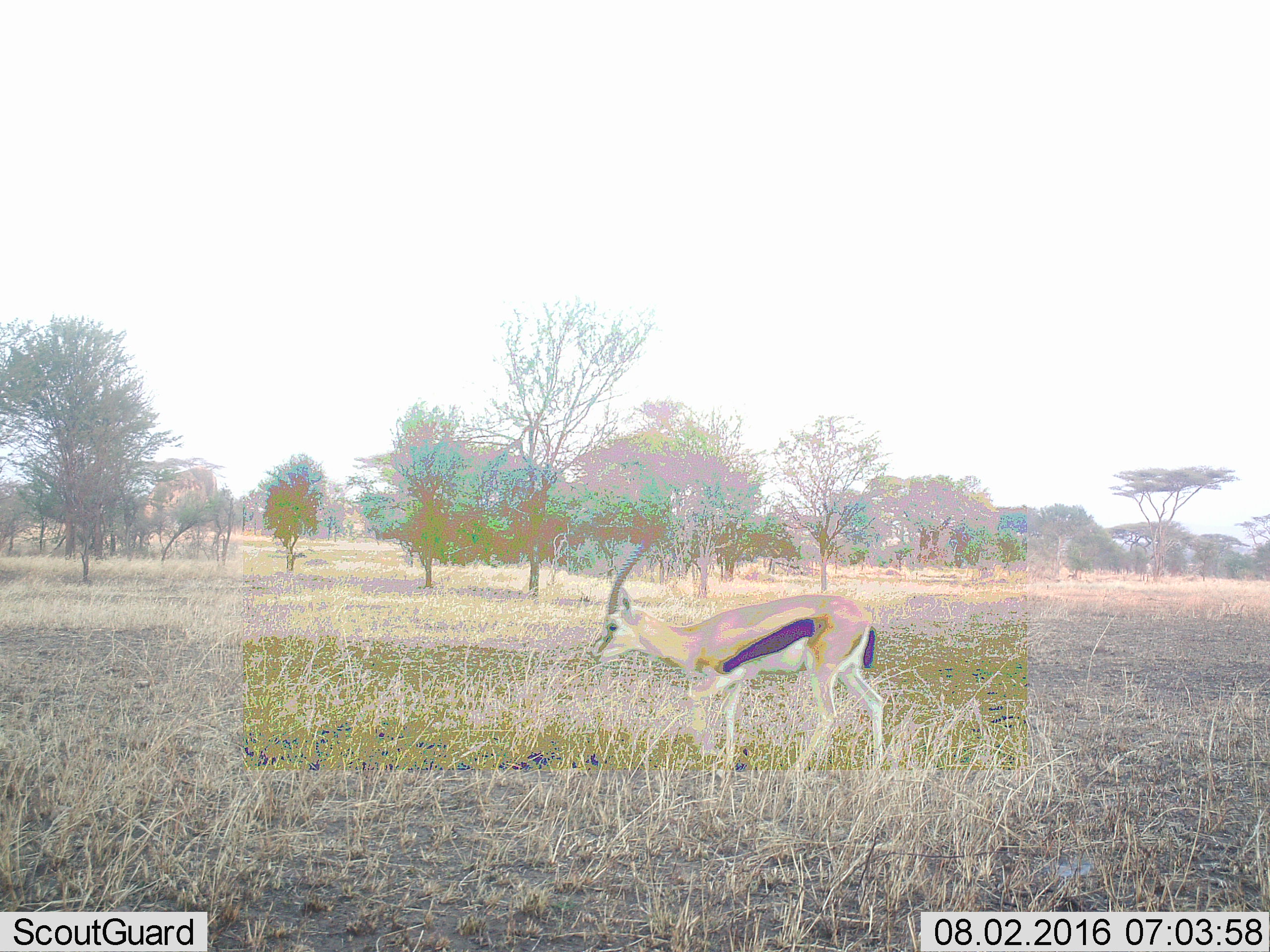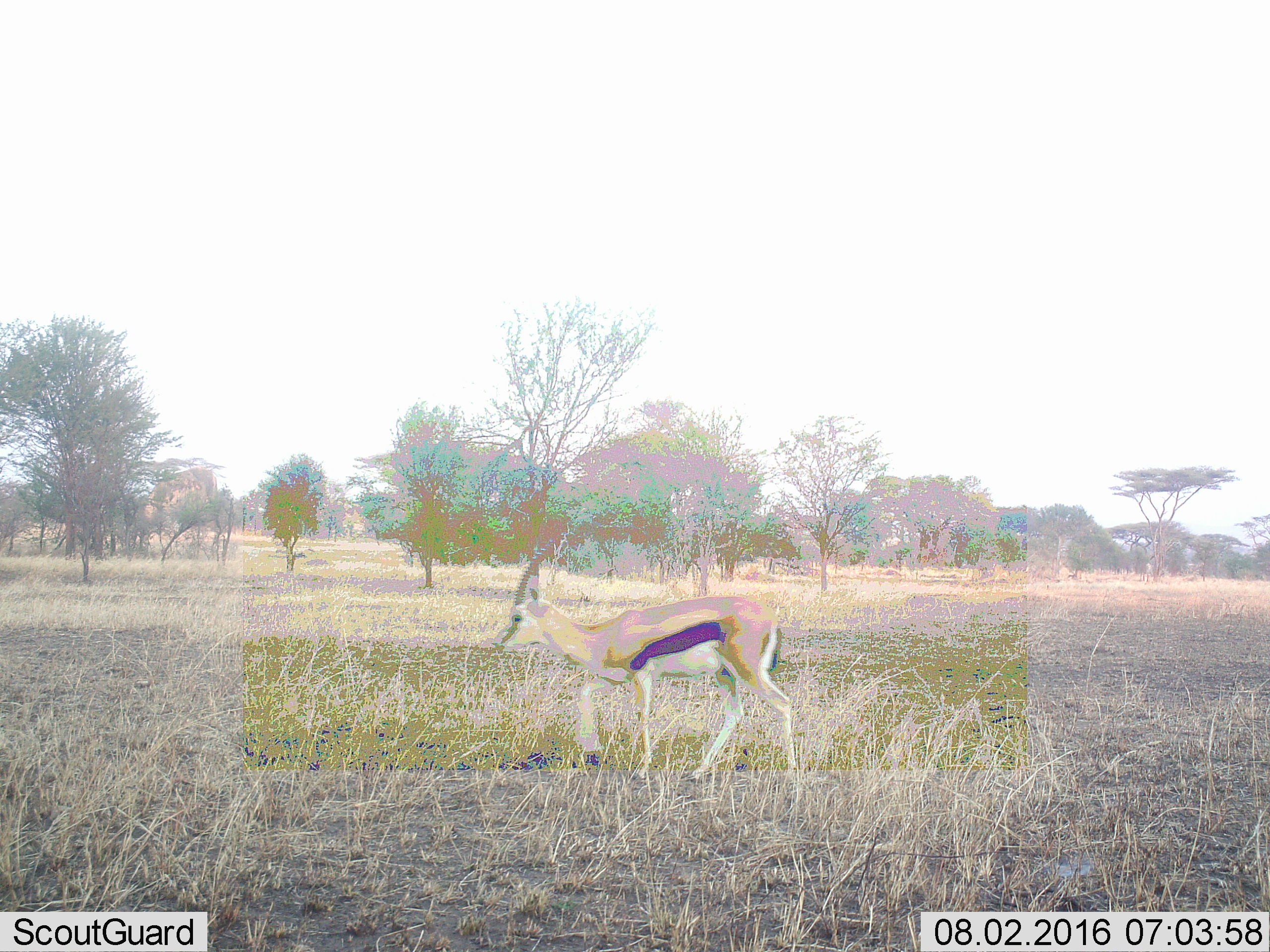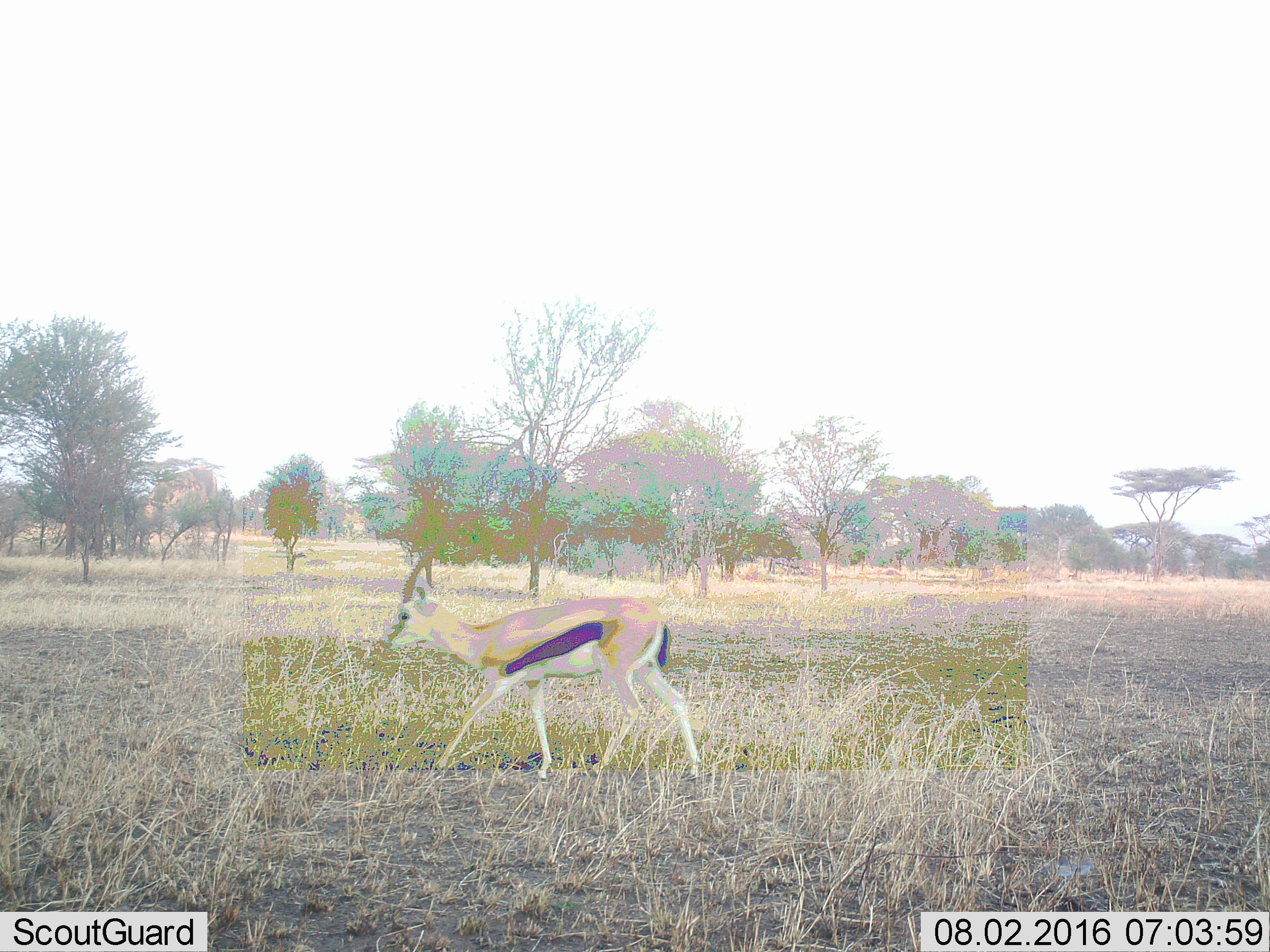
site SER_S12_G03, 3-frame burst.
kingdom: Animalia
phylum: Chordata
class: Mammalia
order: Artiodactyla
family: Bovidae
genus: Eudorcas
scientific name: Eudorcas thomsonii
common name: thomson's gazelle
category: gazellethomsons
Gazellethomsons (thomson's gazelle) (Eudorcas thomsonii), count 1. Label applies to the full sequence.